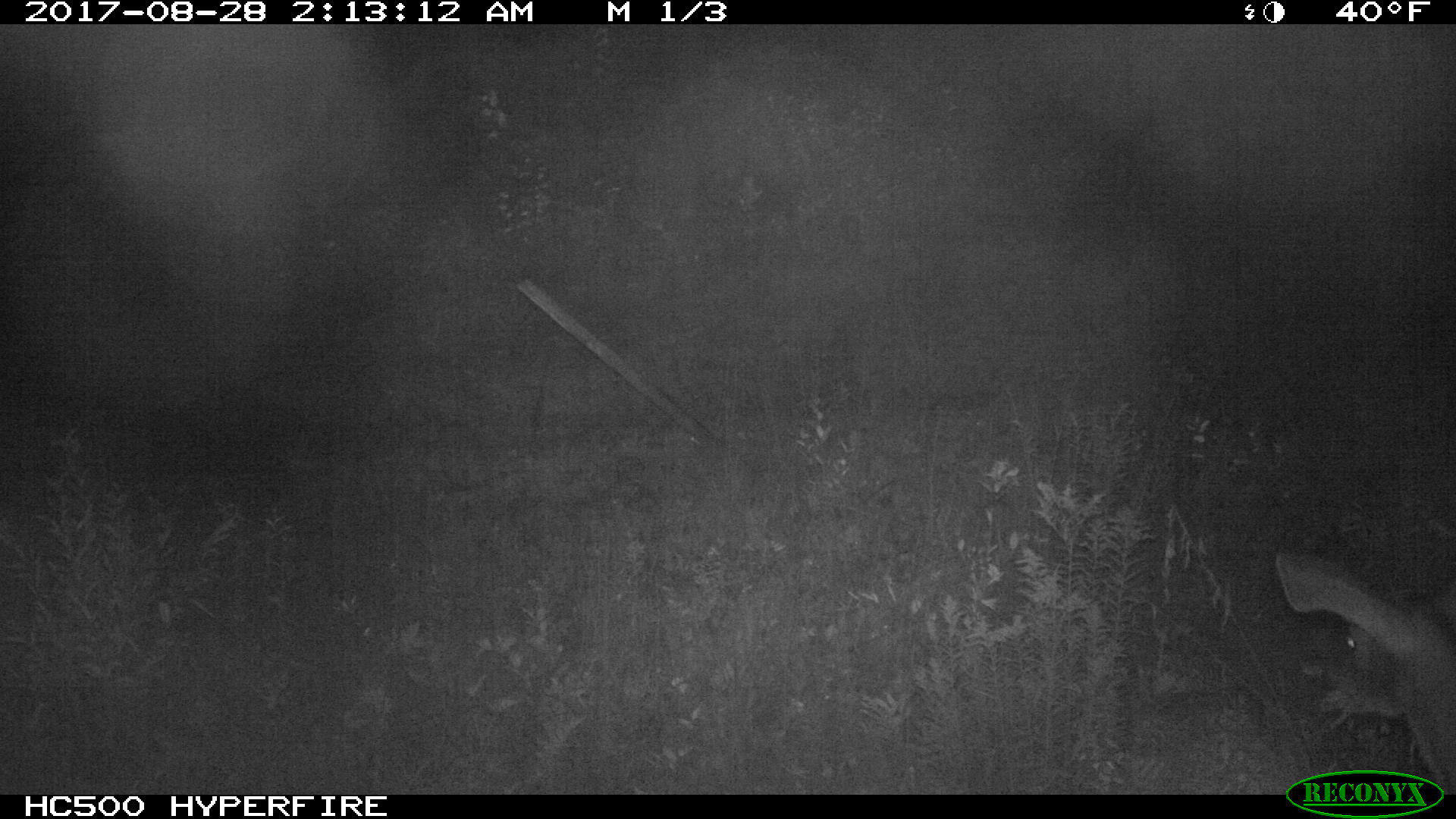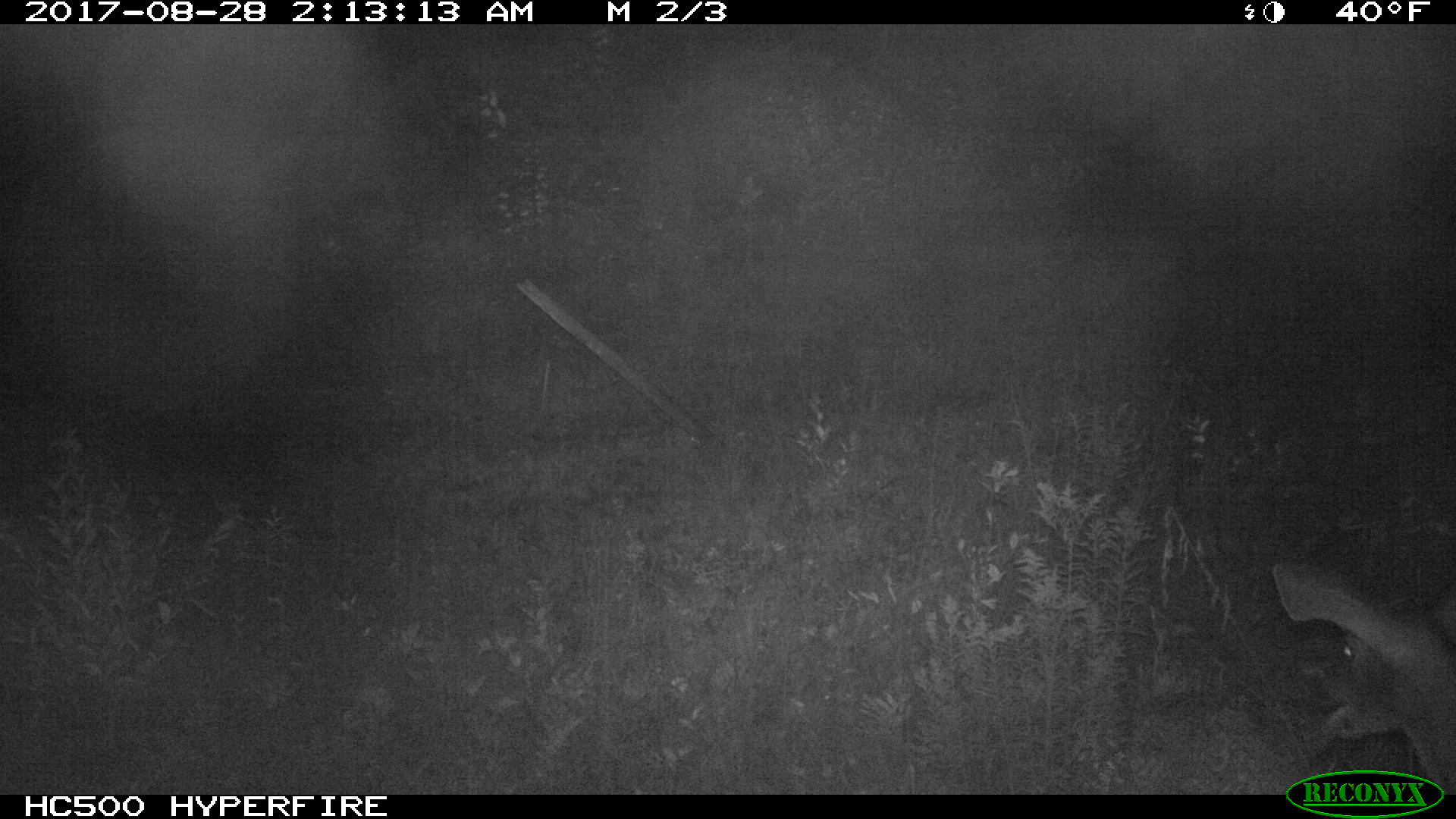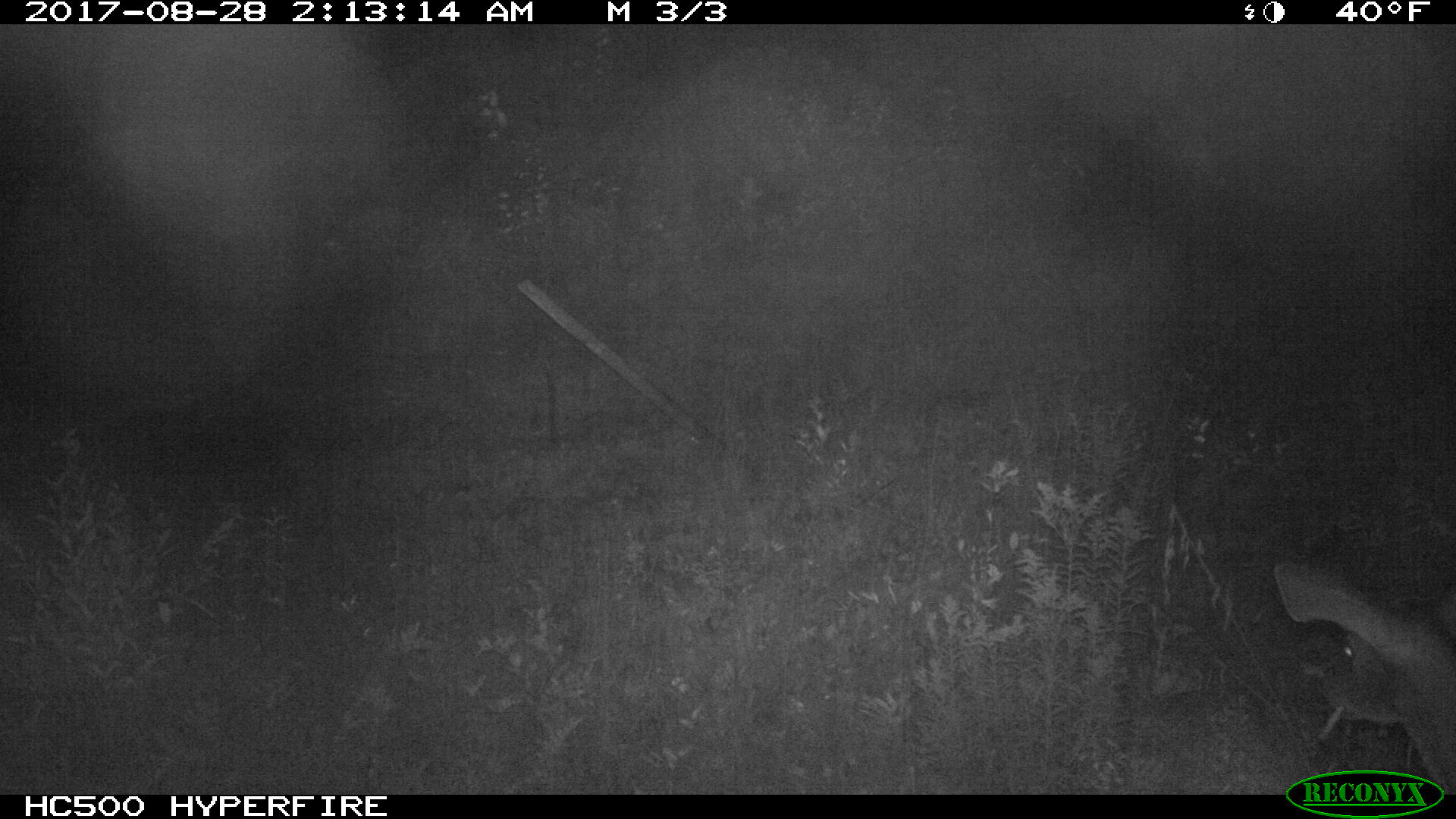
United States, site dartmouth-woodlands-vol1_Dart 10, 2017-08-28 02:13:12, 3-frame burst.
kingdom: Animalia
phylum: Chordata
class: Mammalia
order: Artiodactyla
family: Cervidae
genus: Odocoileus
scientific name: Odocoileus virginianus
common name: white-tailed deer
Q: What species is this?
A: White-tailed deer (Odocoileus virginianus).